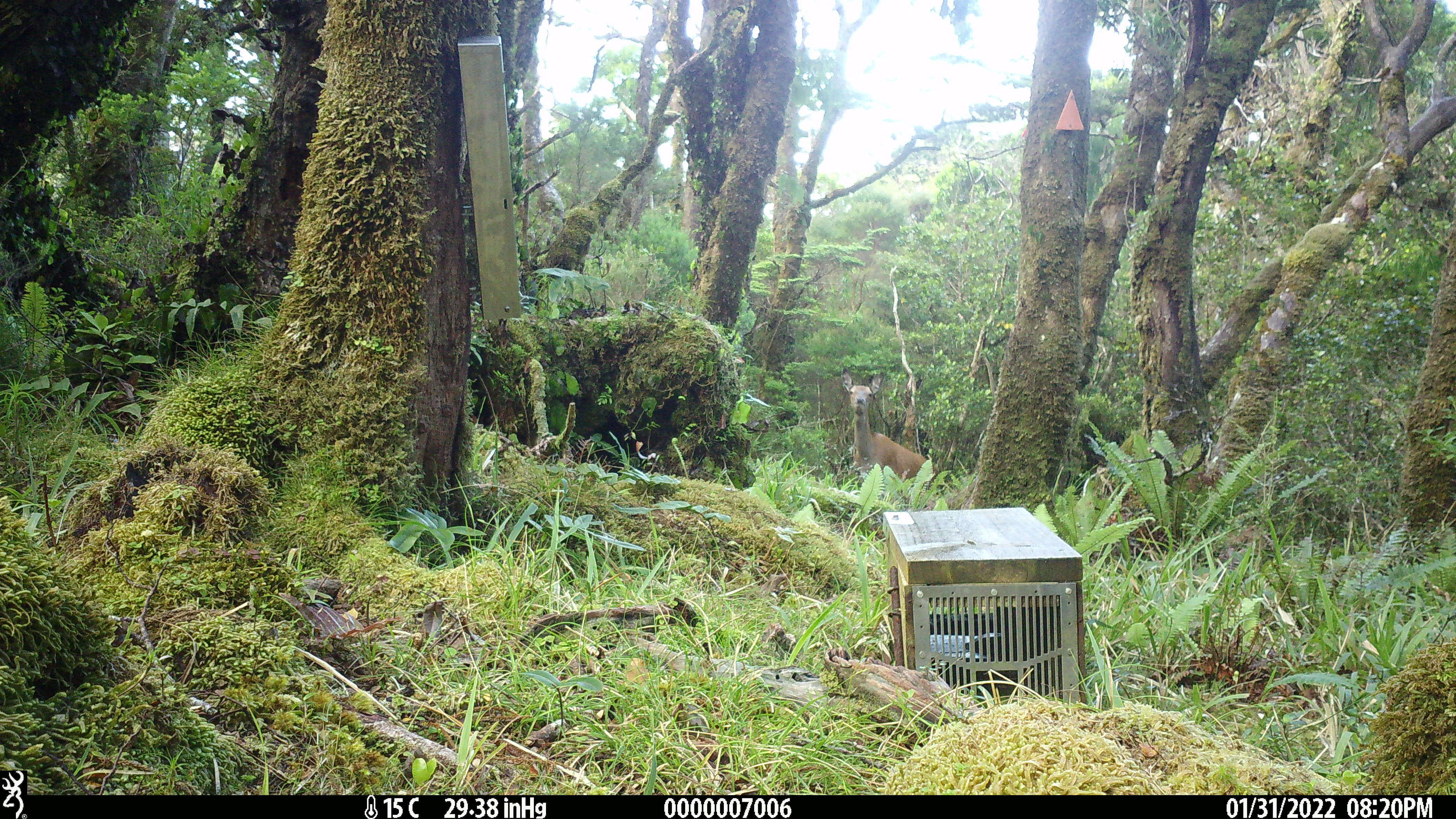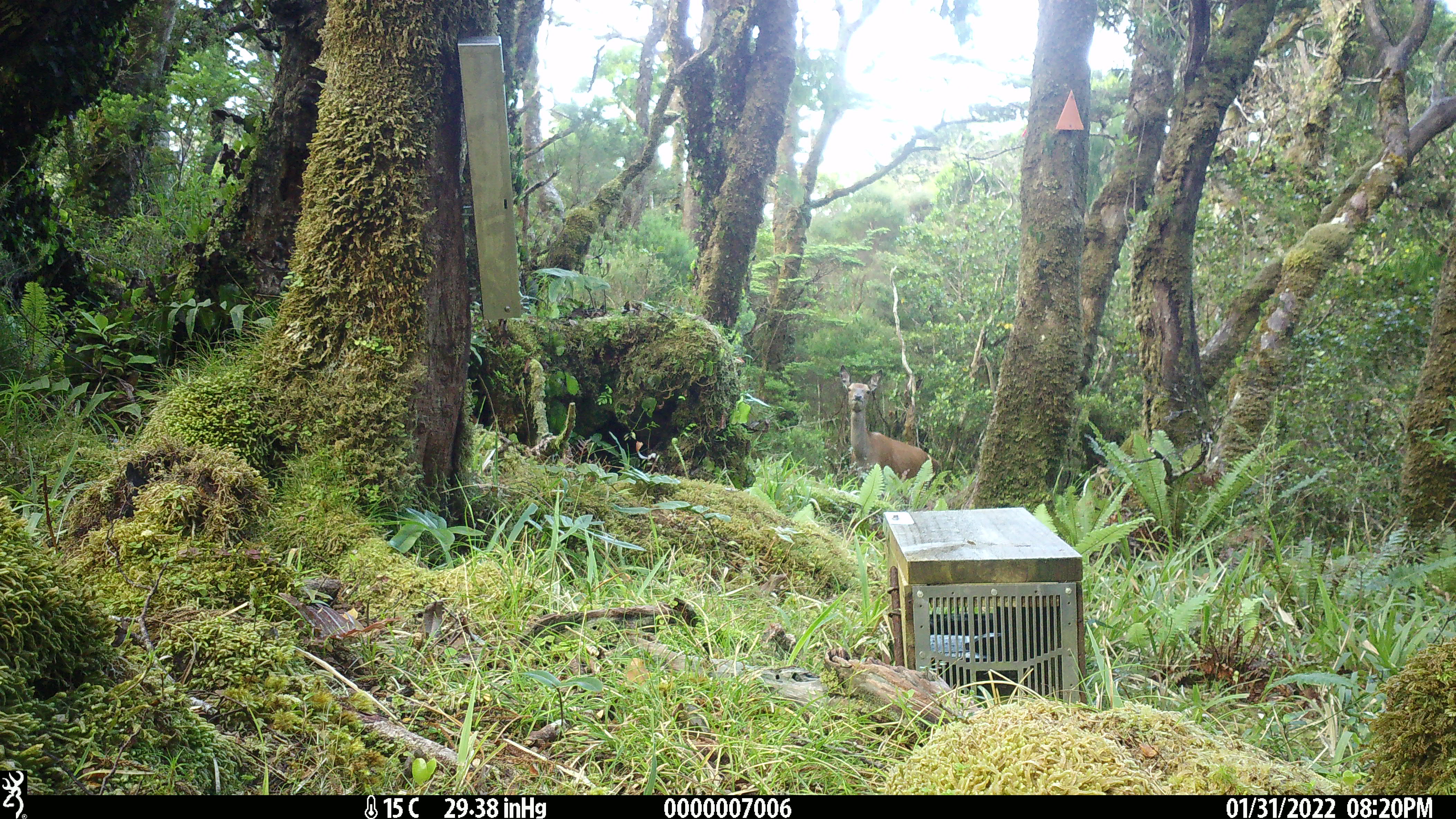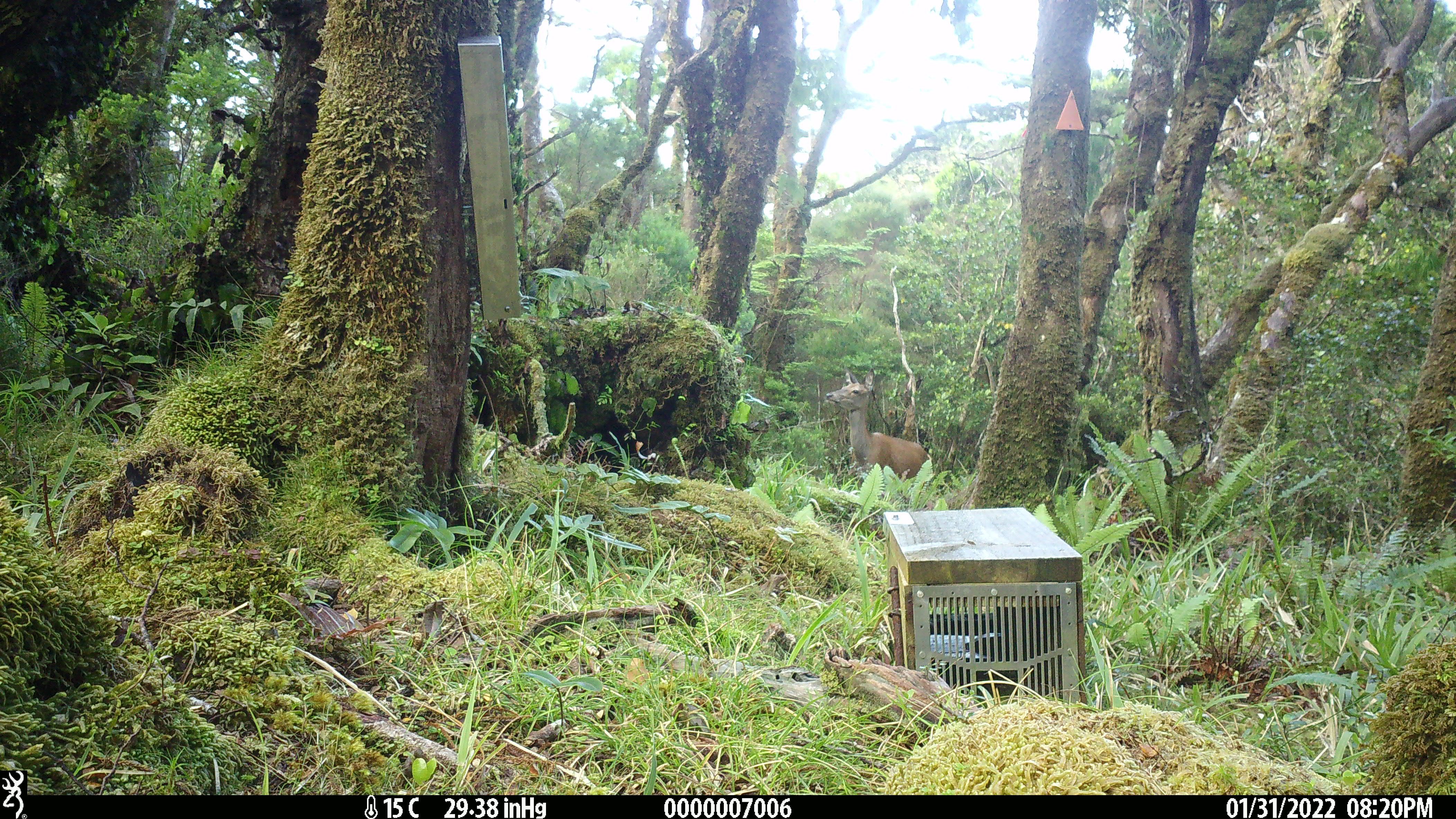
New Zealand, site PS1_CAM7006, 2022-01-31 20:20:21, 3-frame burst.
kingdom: Animalia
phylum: Chordata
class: Mammalia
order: Artiodactyla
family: Cervidae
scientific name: Cervidae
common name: deer